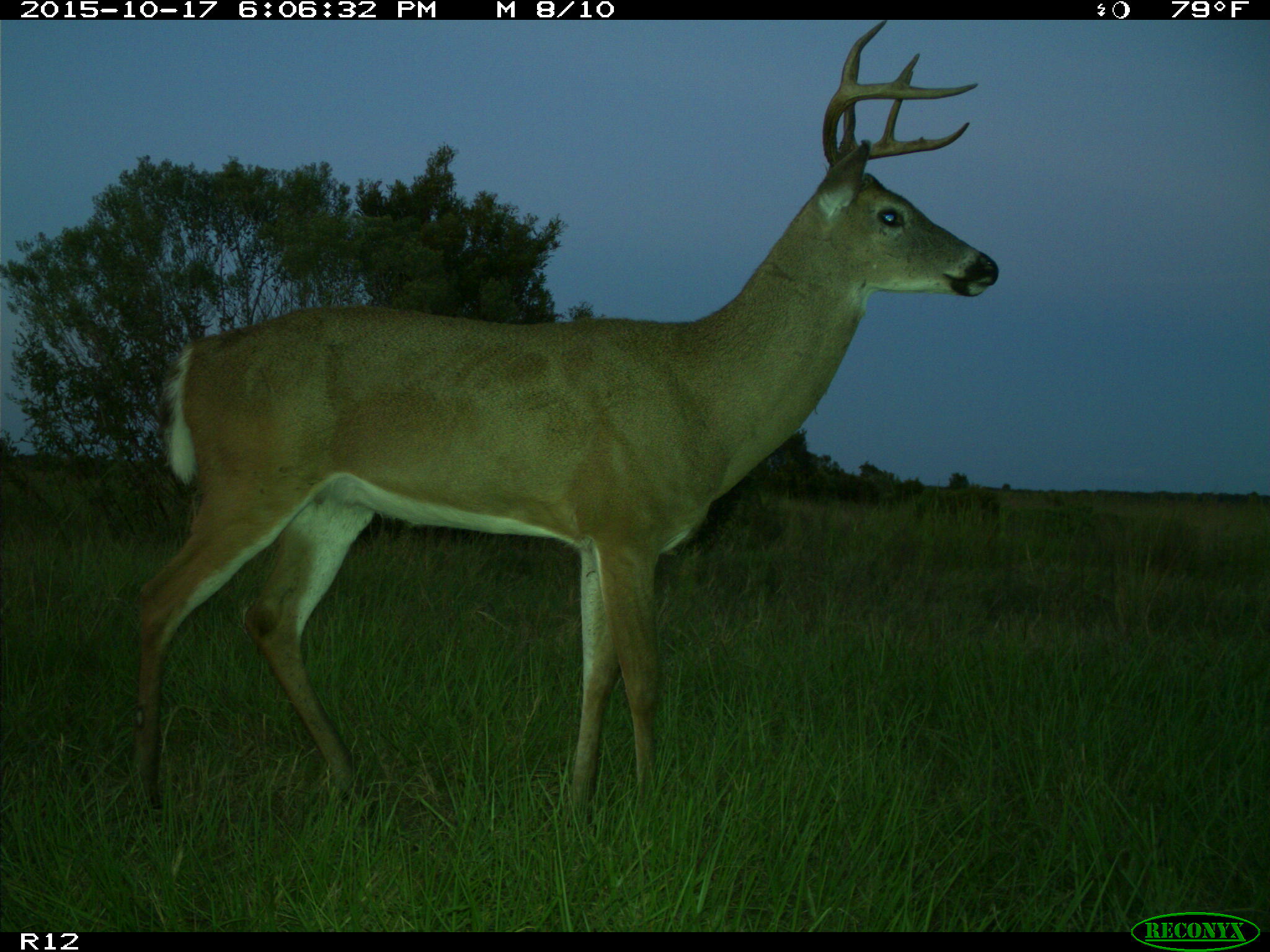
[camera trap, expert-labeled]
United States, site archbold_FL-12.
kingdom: Animalia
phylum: Chordata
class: Mammalia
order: Artiodactyla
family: Cervidae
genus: Odocoileus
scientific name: Odocoileus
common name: deer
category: unidentified deer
Unidentified deer (deer) (Odocoileus).